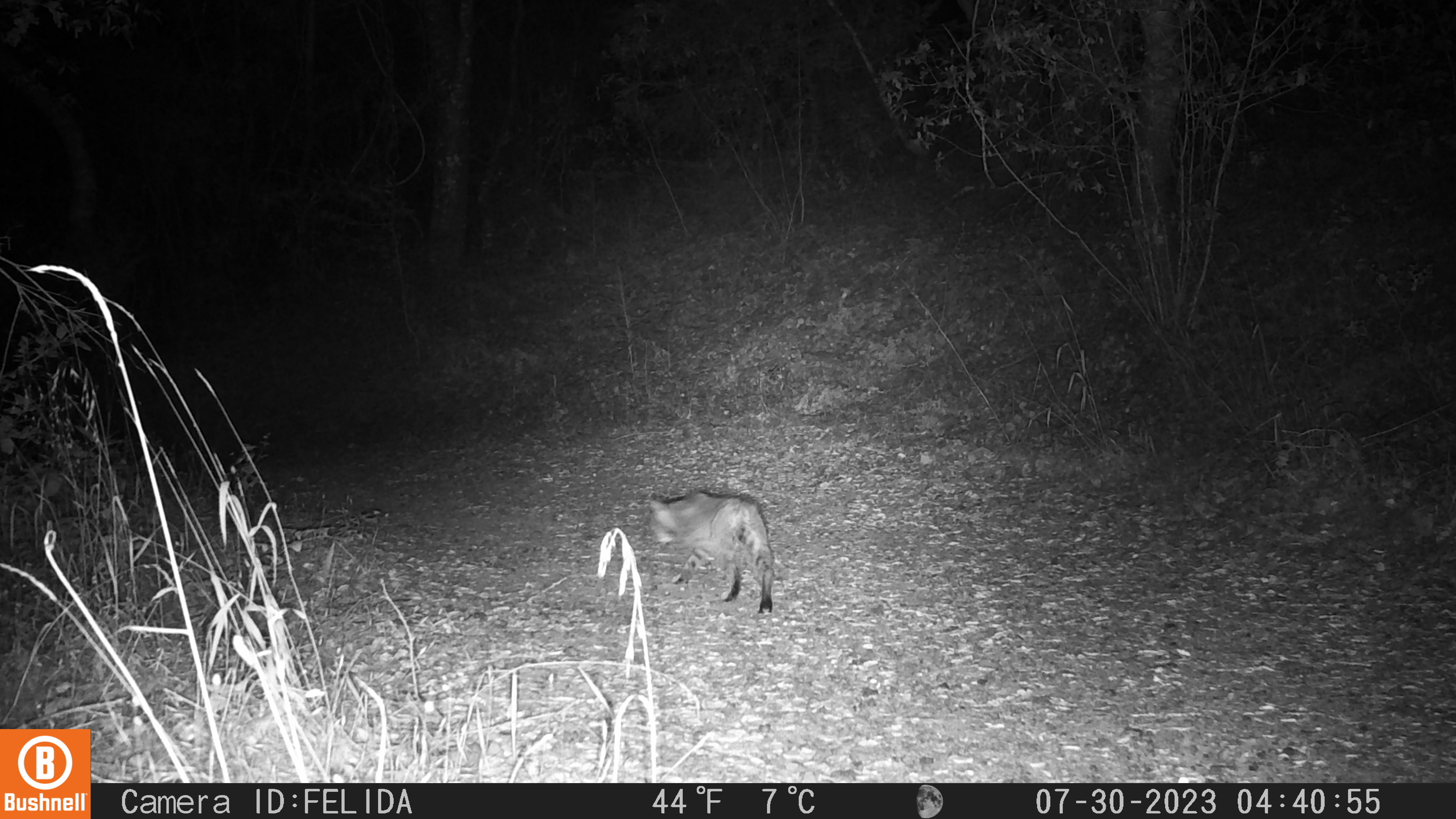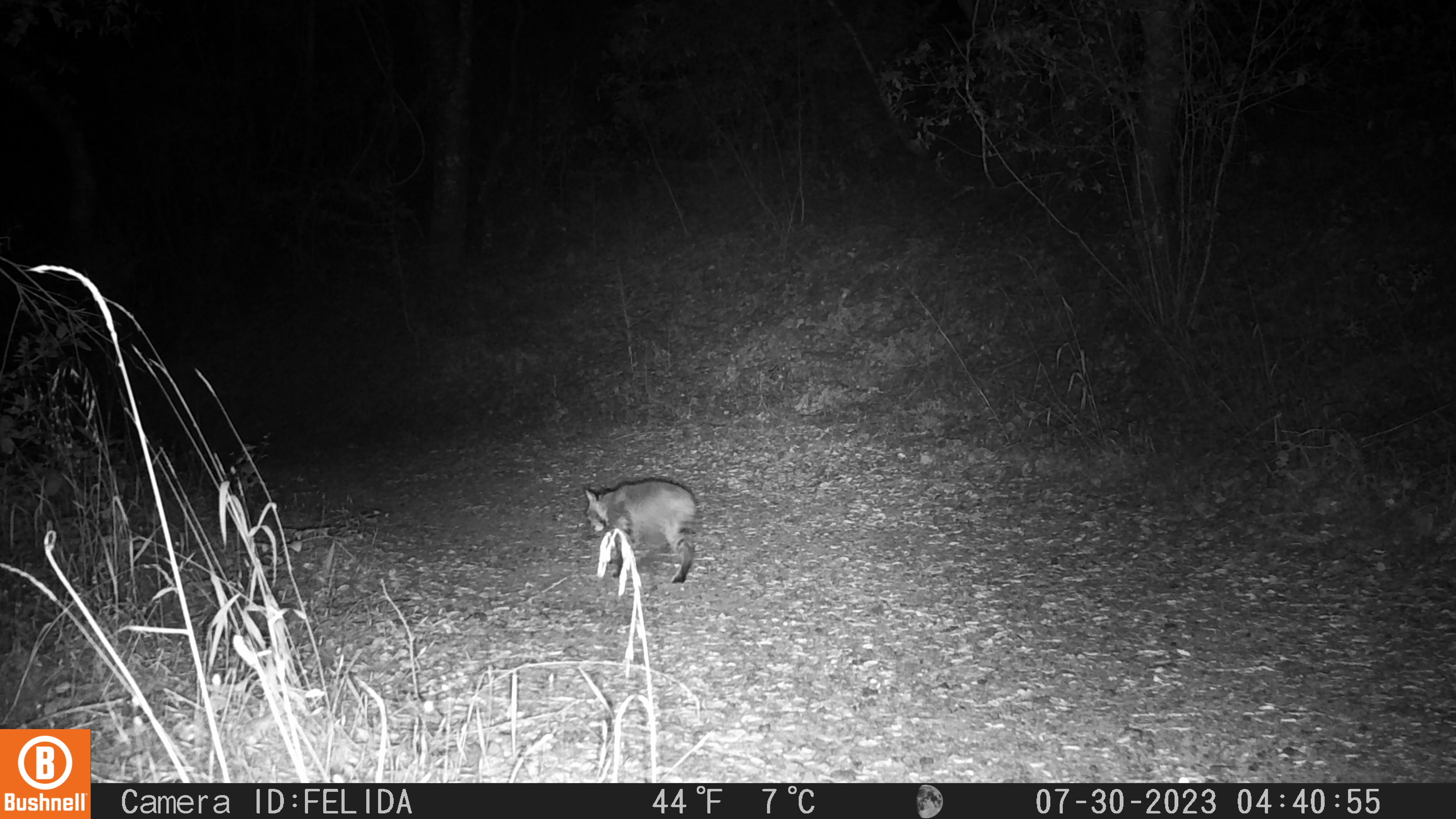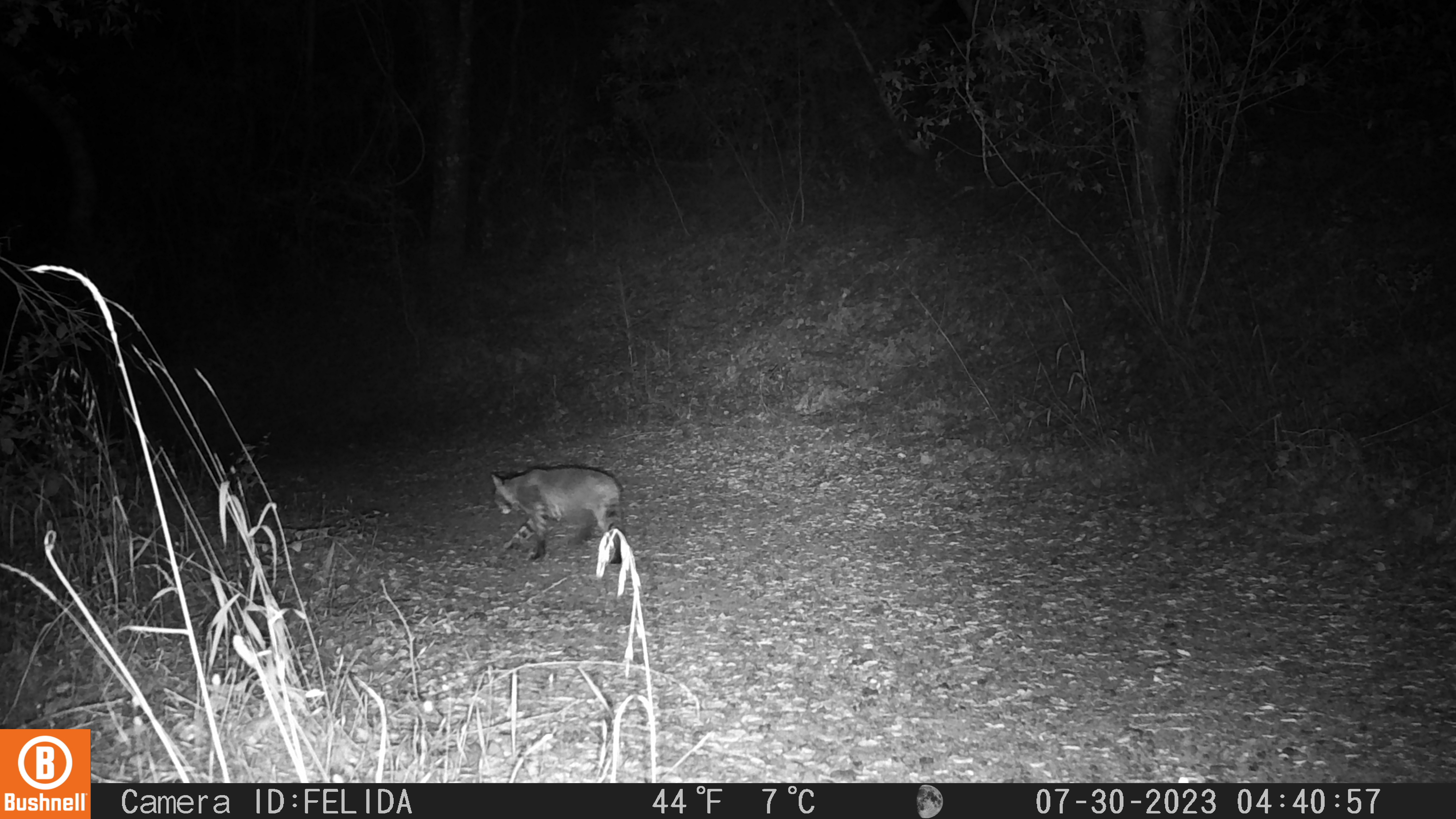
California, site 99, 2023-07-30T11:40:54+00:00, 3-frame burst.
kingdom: Animalia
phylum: Chordata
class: Mammalia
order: Carnivora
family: Felidae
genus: Lynx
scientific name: Lynx rufus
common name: bobcat